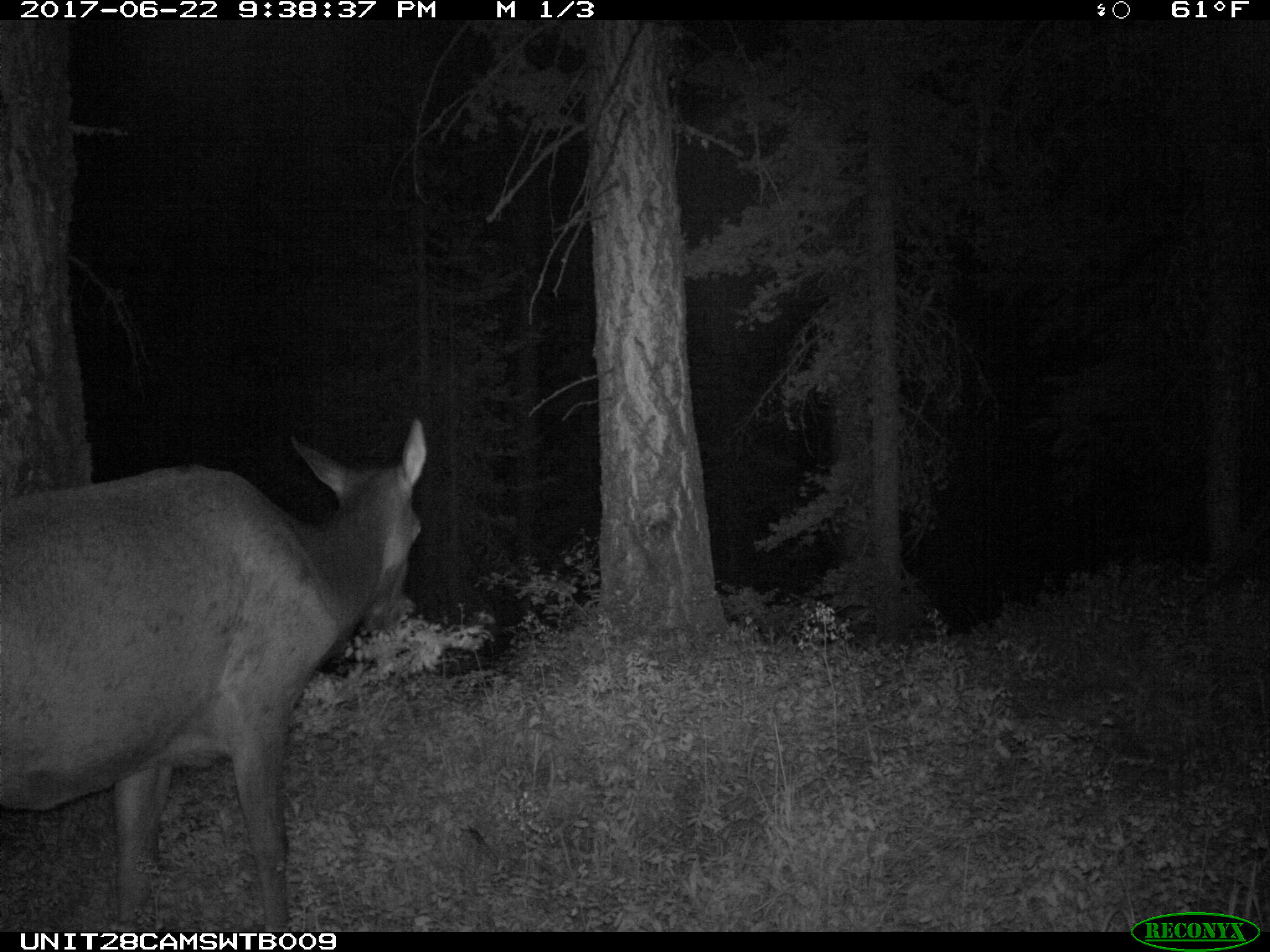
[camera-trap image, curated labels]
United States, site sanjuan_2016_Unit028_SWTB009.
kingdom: Animalia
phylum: Chordata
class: Mammalia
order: Artiodactyla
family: Cervidae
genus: Cervus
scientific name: Cervus elaphus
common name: red deer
Cervus elaphus (red deer).